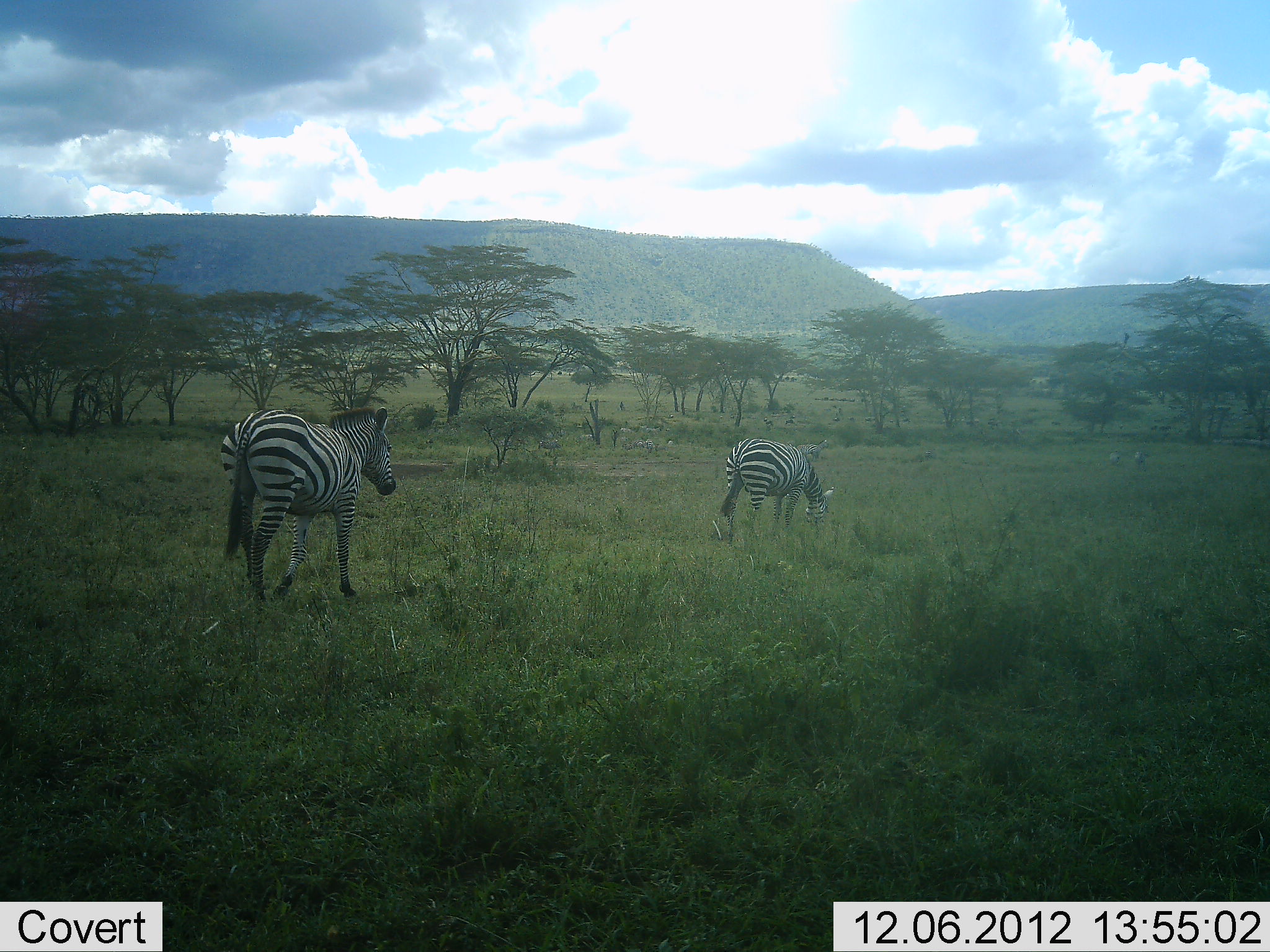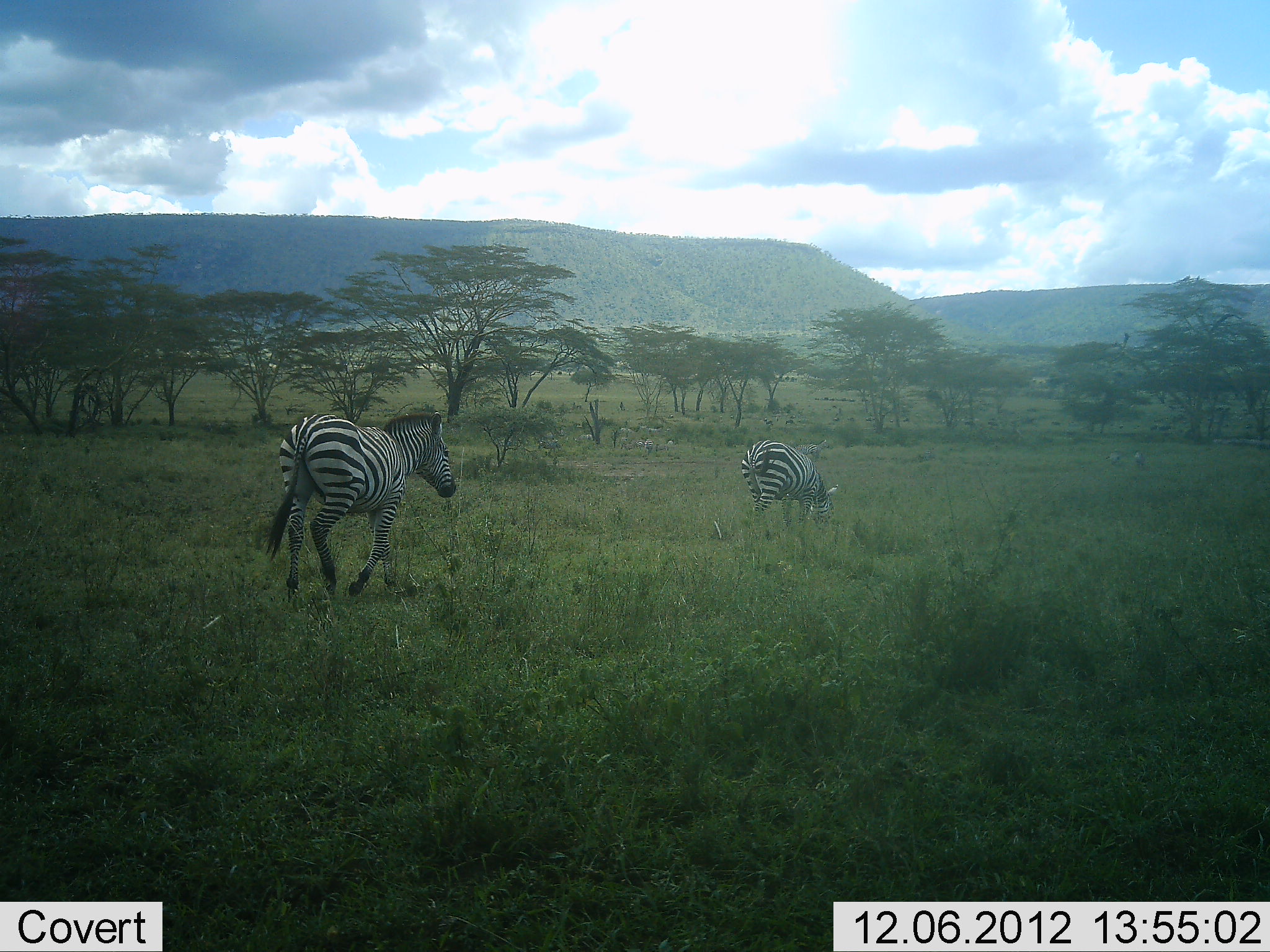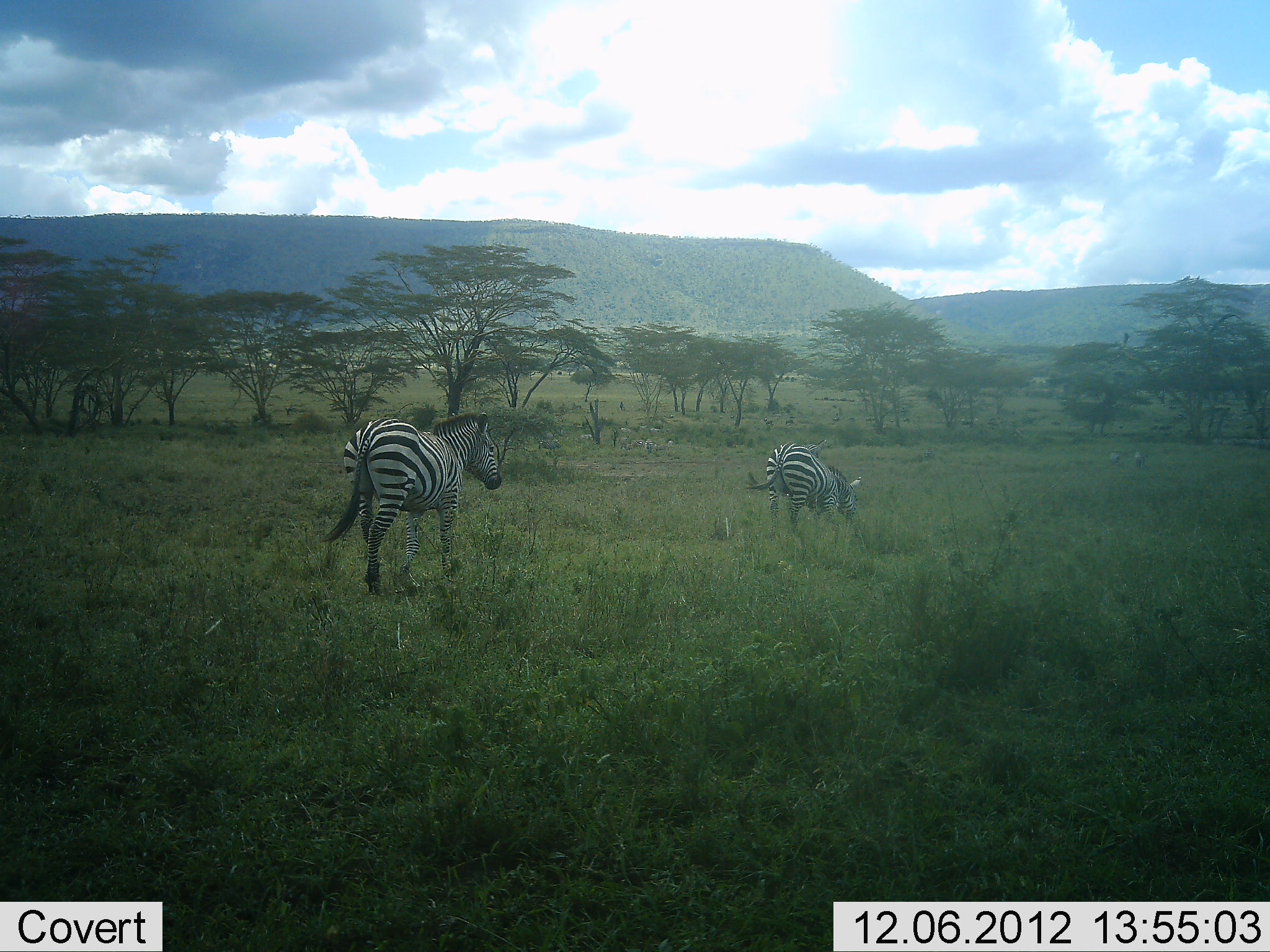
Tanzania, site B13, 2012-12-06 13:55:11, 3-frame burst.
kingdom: Animalia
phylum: Chordata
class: Mammalia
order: Perissodactyla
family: Equidae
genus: Equus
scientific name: Equus quagga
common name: plains zebra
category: zebra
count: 2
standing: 20%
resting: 0%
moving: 100%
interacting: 0%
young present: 0%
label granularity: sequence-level